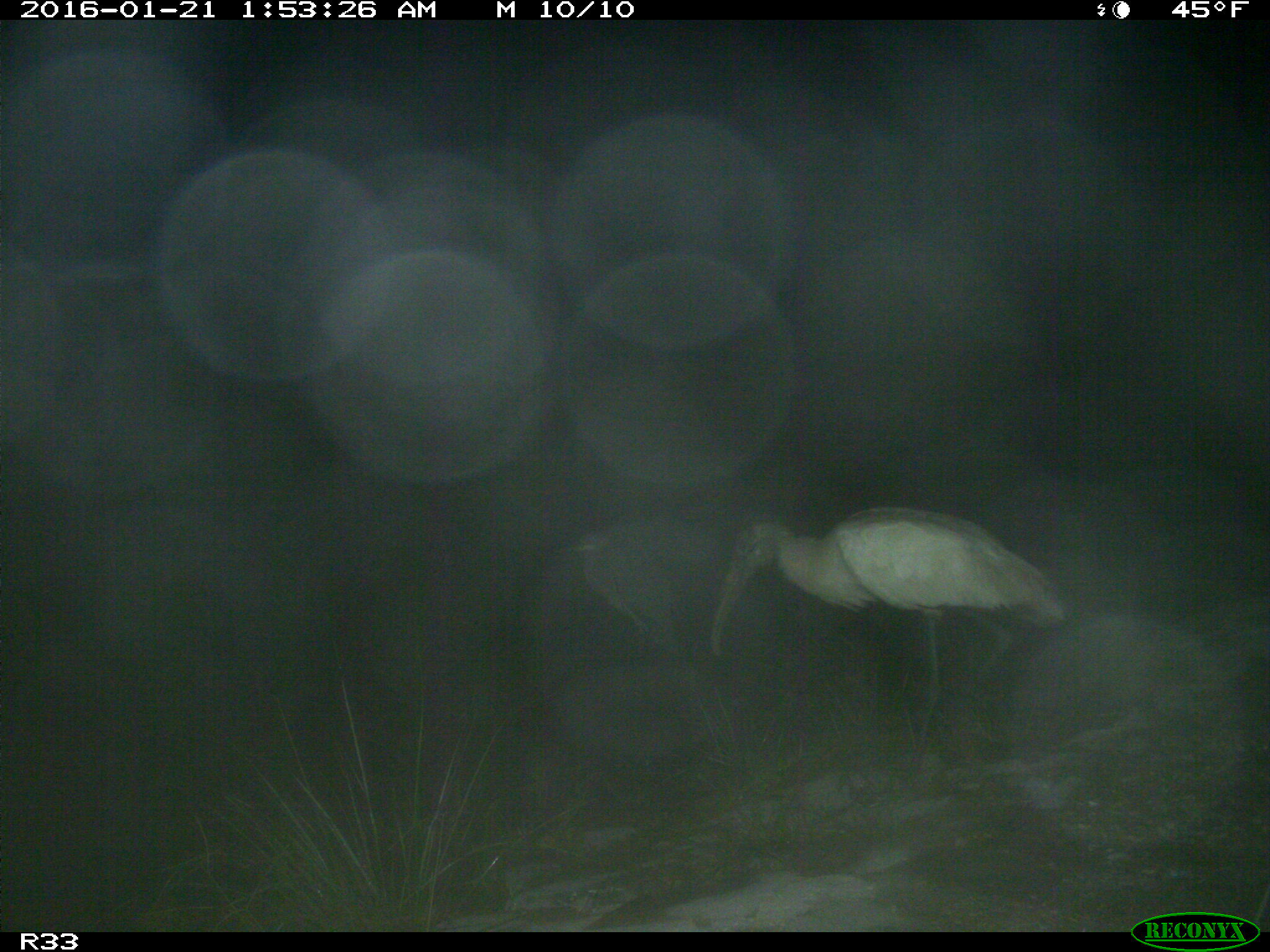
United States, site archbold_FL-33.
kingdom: Animalia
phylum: Chordata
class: Aves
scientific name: Aves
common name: birds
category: unidentified bird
Unidentified bird (birds) (Aves).